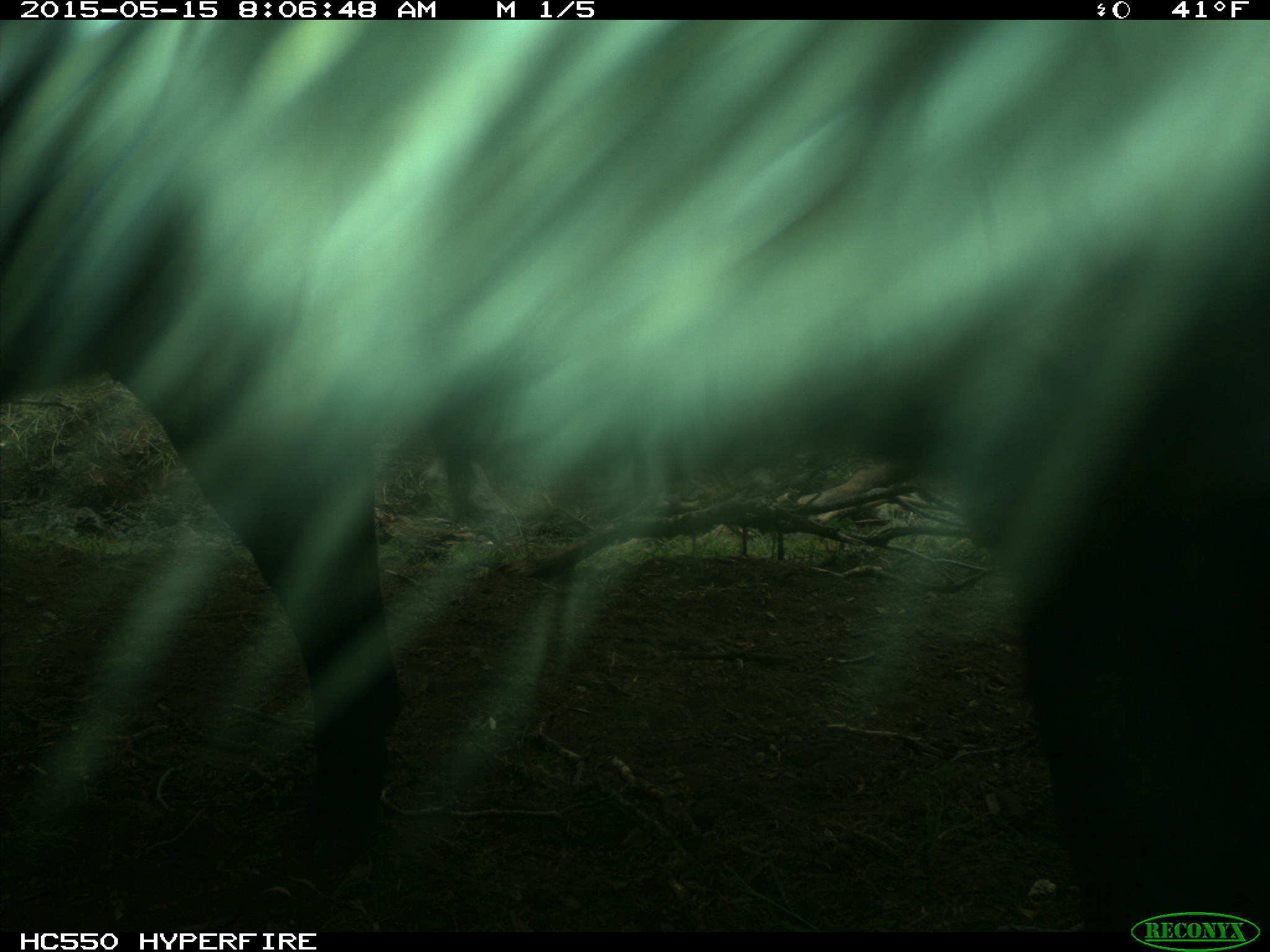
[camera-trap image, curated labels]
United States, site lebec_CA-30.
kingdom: Animalia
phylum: Chordata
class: Mammalia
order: Artiodactyla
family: Bovidae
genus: Bos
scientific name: Bos taurus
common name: domestic cow